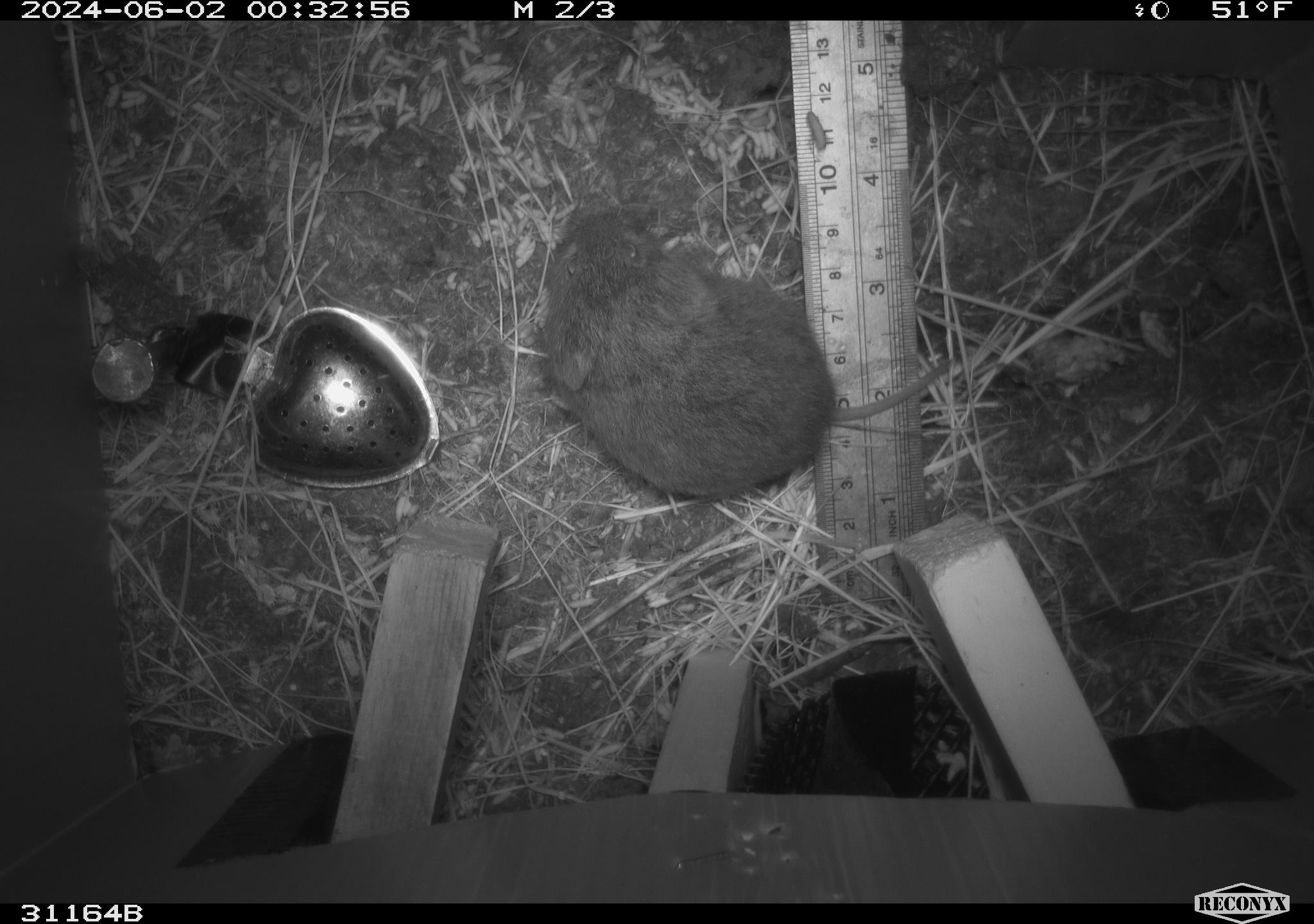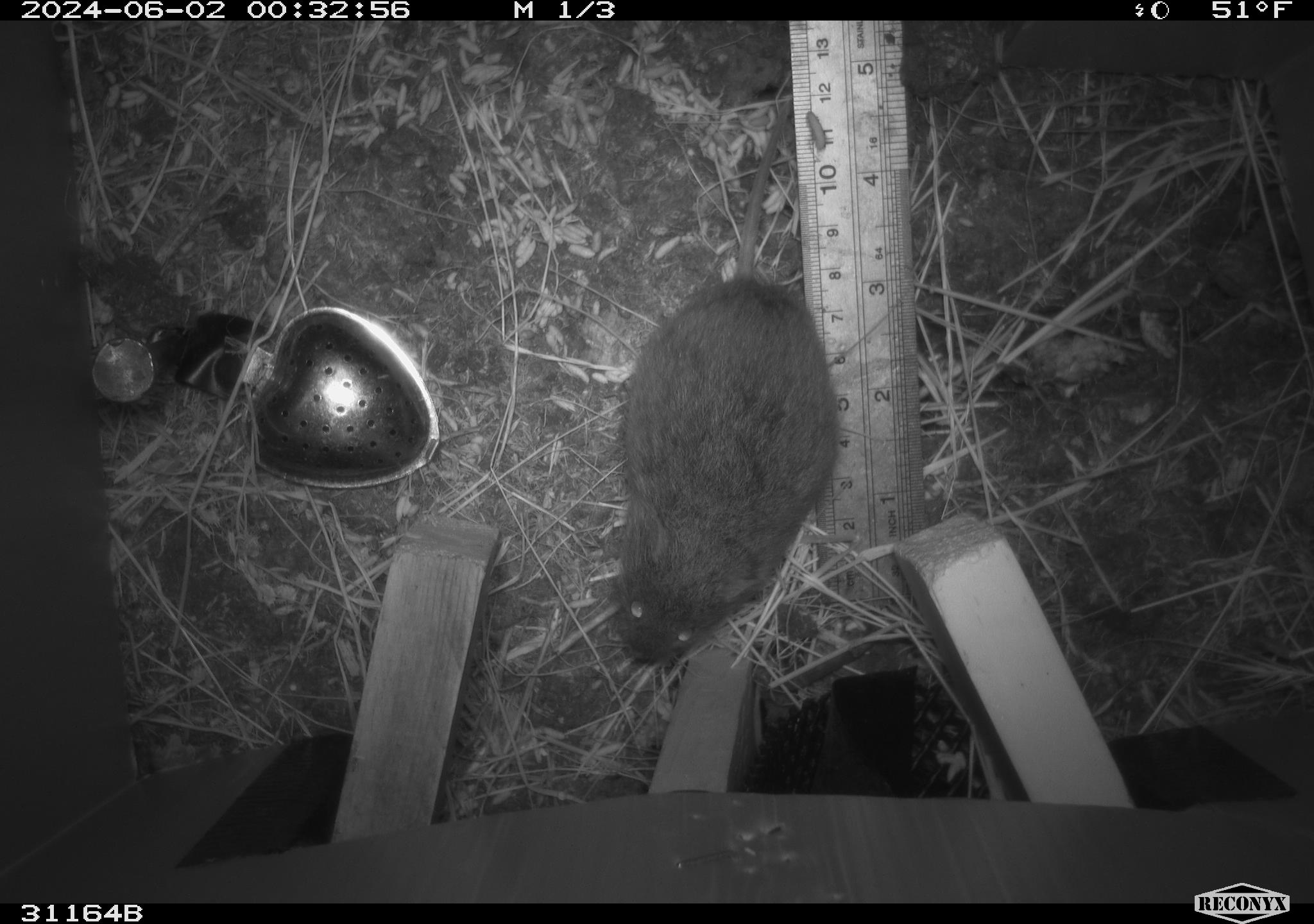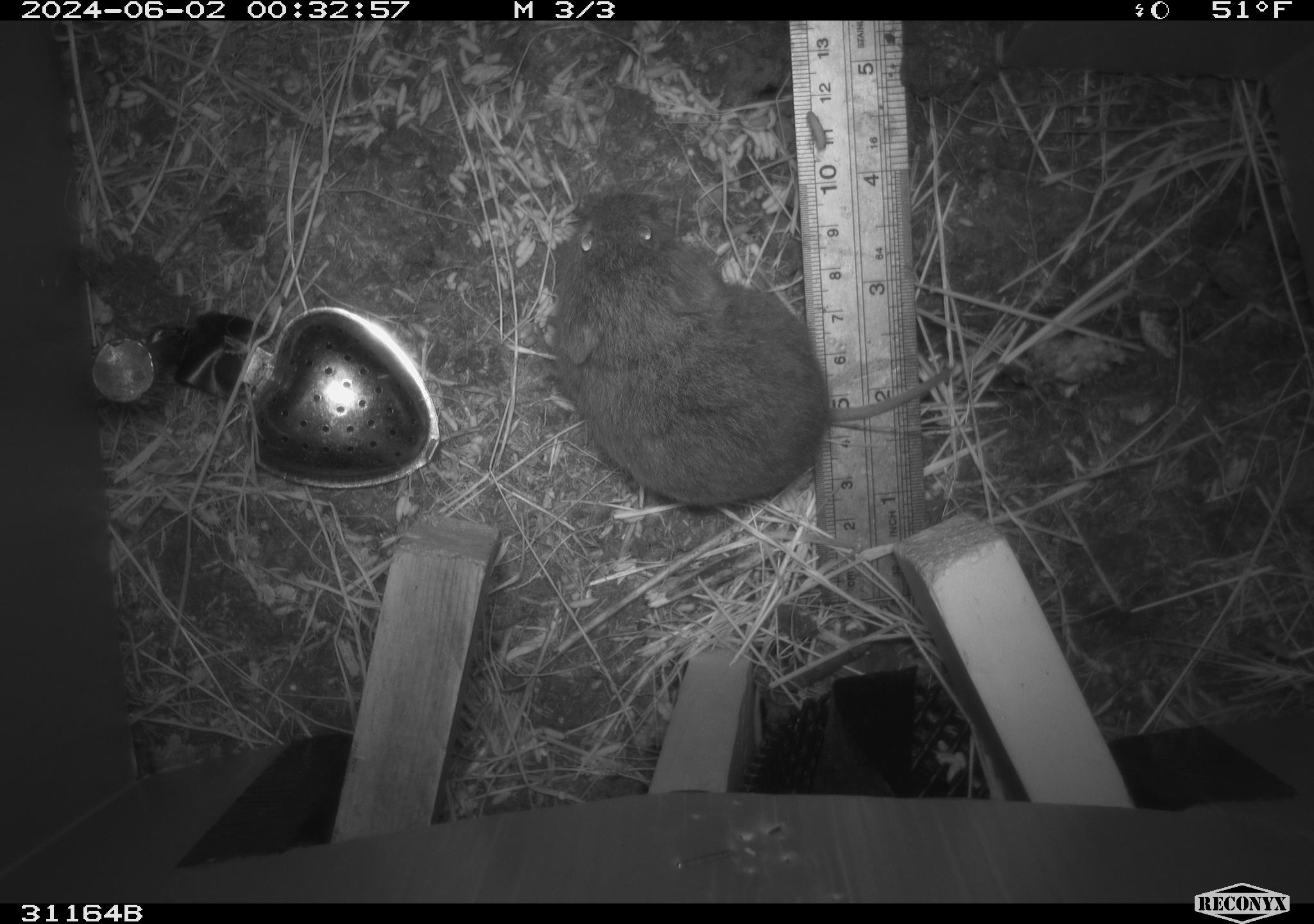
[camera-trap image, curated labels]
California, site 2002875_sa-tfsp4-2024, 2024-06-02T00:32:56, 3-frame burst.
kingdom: Animalia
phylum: Chordata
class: Mammalia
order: Rodentia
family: Cricetidae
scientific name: Arvicolinae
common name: voles, lemmings, and muskrats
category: arvicolinae subfamily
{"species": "arvicolinae subfamily (voles, lemmings, and muskrats) (Arvicolinae)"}